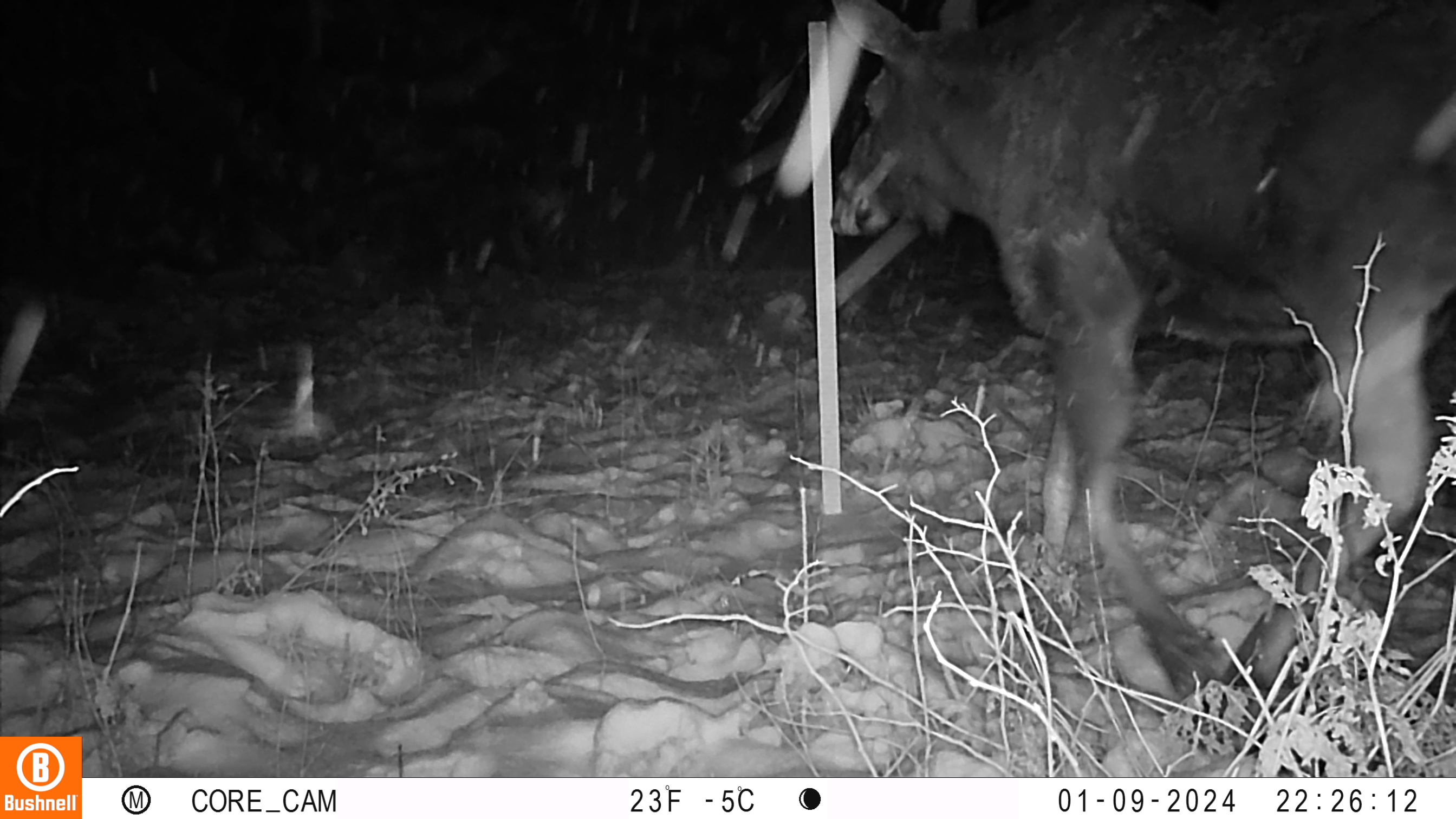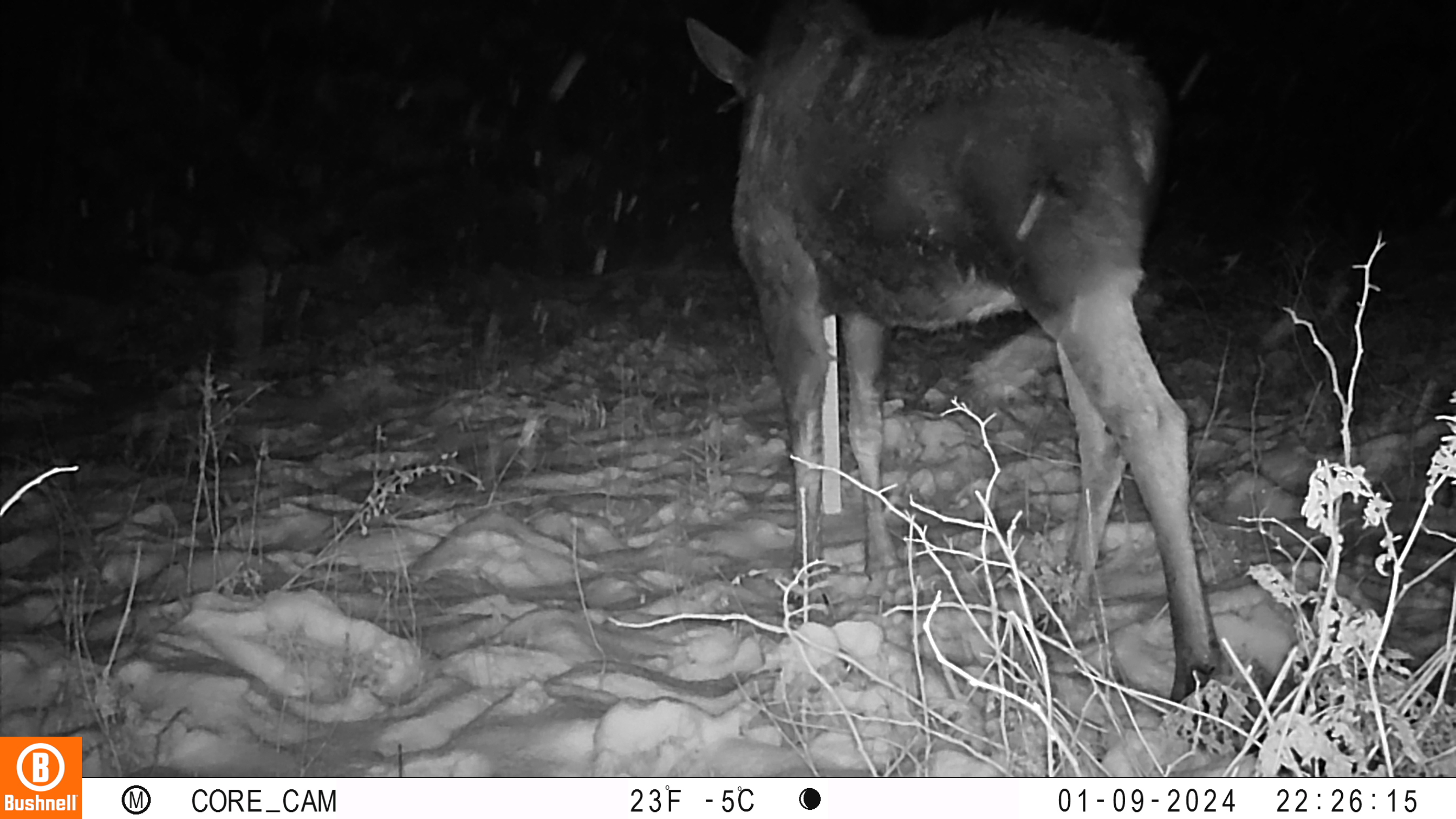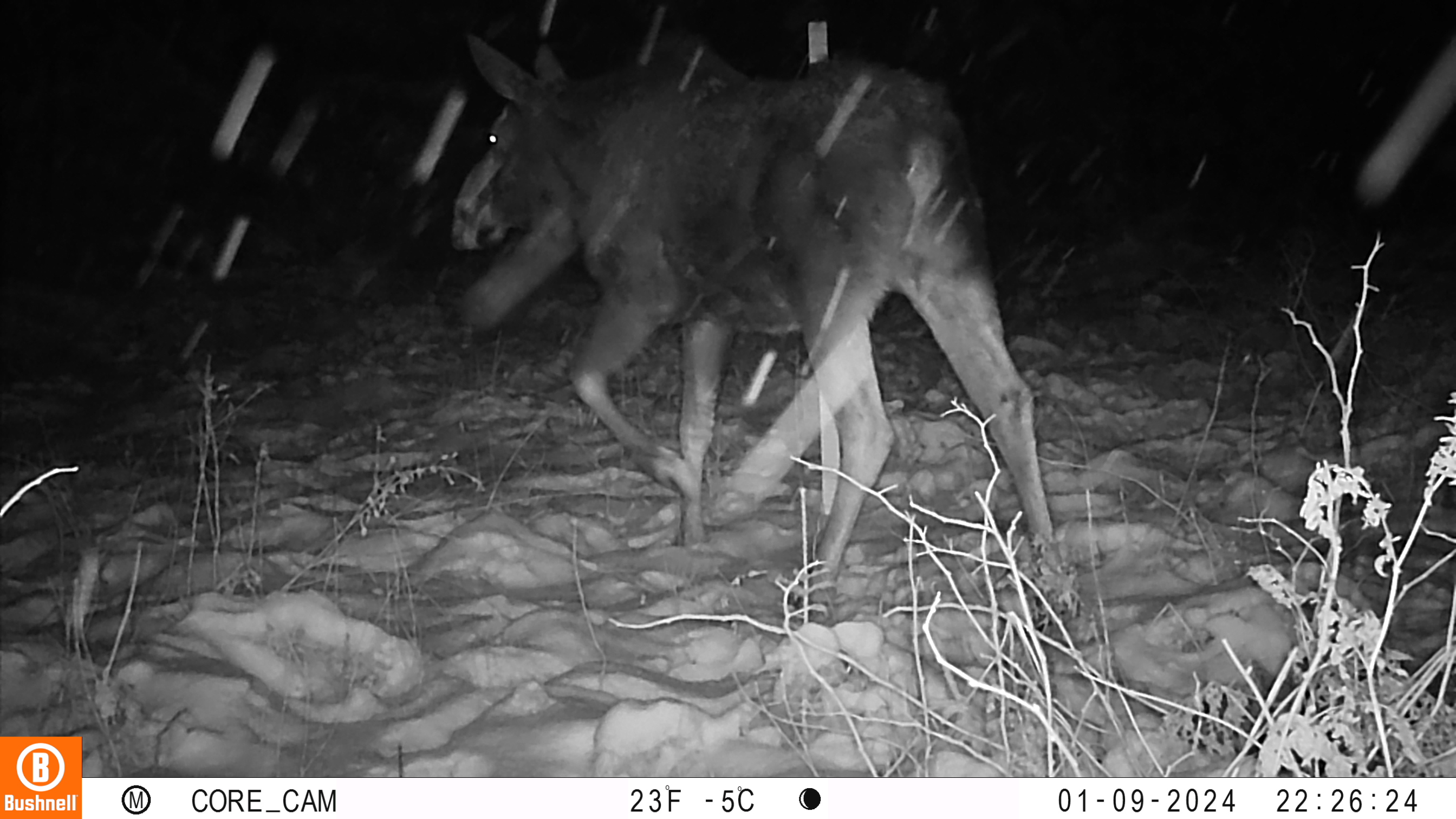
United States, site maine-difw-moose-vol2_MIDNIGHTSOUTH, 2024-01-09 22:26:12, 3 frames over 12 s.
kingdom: Animalia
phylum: Chordata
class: Mammalia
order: Artiodactyla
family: Cervidae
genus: Alces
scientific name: Alces alces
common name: moose